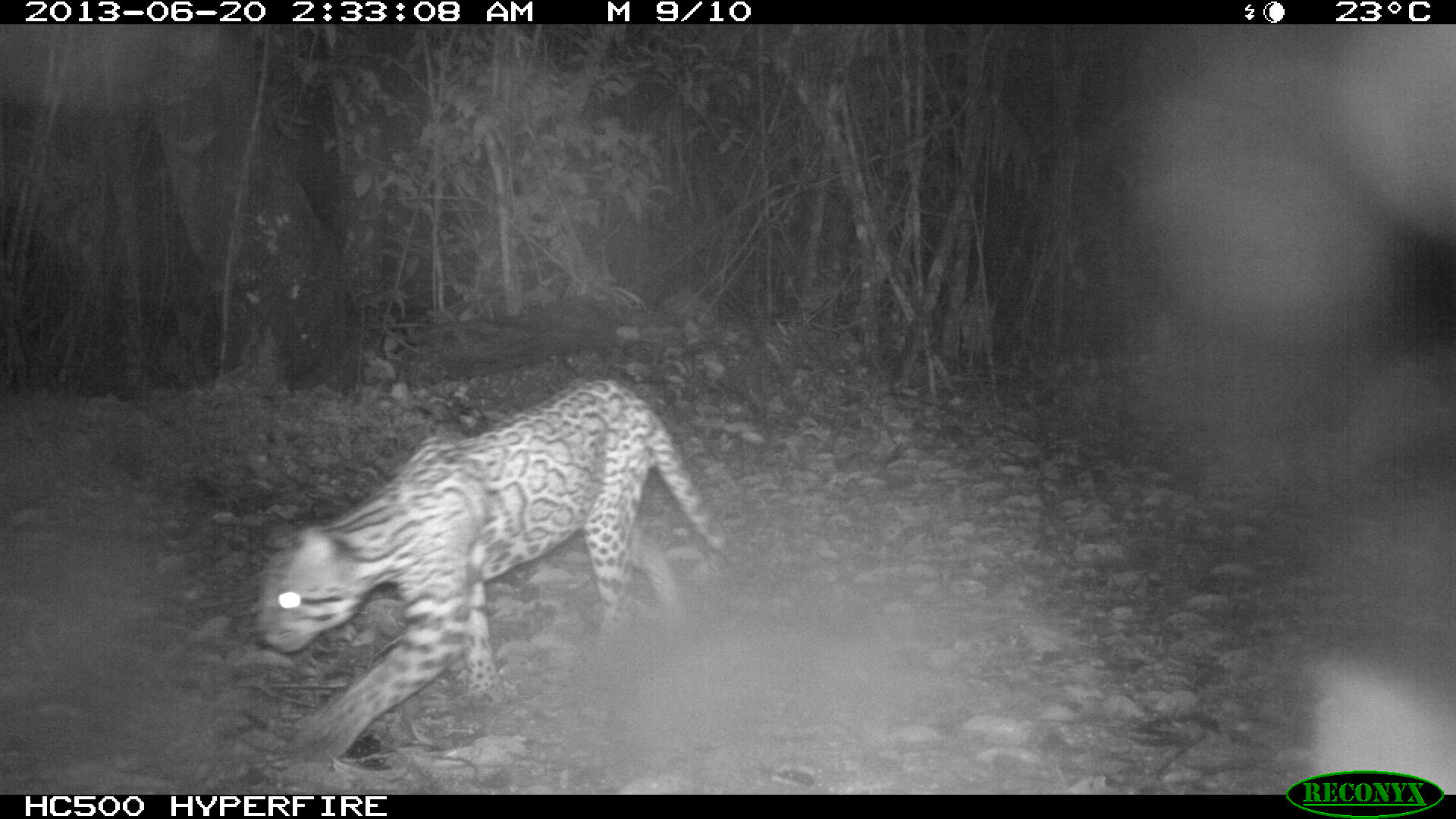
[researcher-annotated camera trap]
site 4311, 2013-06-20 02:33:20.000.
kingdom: Animalia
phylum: Chordata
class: Mammalia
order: Carnivora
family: Felidae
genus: Leopardus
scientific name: Leopardus pardalis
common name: ocelot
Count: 1.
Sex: male.